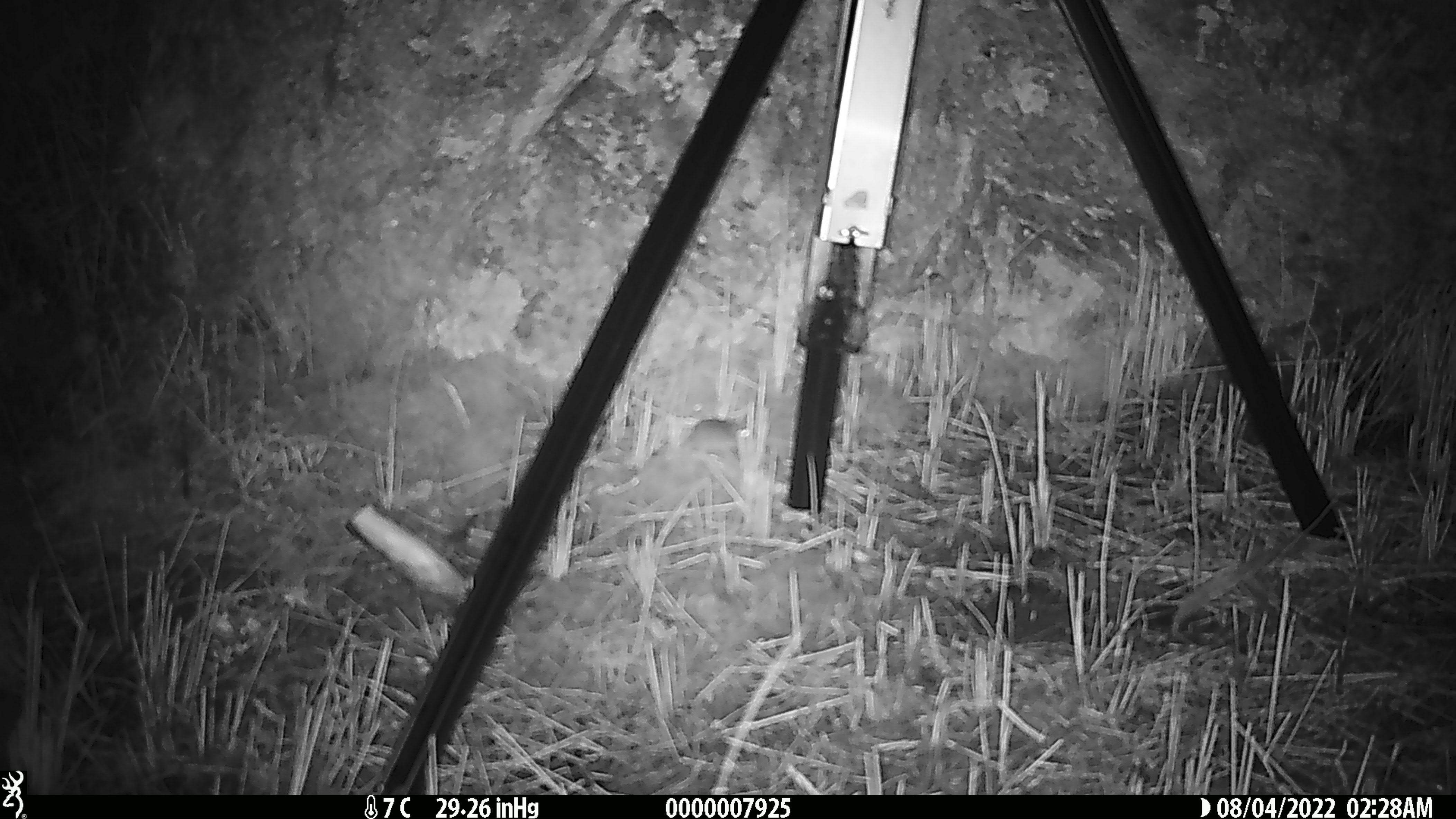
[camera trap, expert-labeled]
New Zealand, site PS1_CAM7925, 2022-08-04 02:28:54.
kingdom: Animalia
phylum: Chordata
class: Mammalia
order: Rodentia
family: Muridae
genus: Mus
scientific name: Mus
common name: mouse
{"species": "mouse (Mus)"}